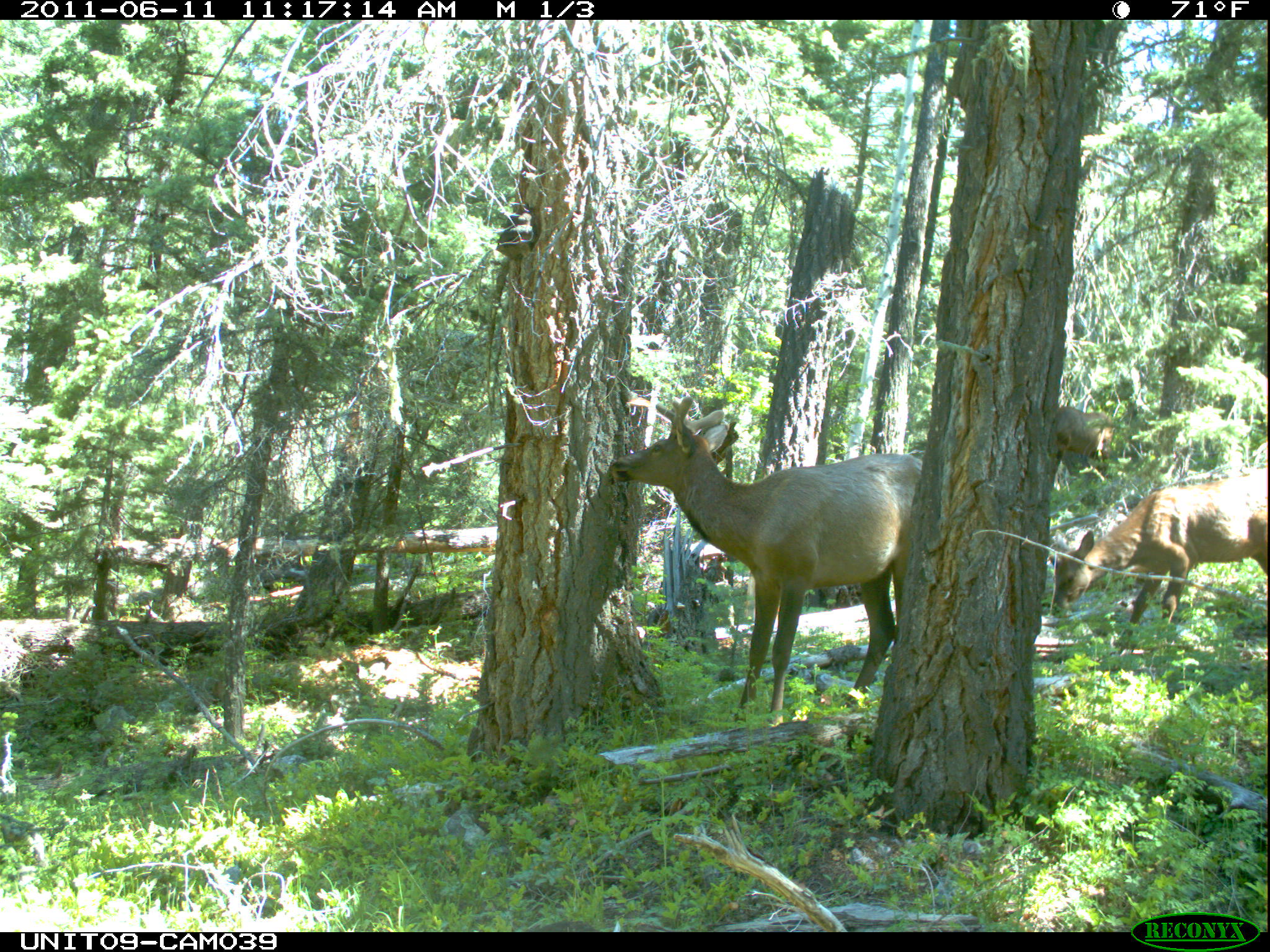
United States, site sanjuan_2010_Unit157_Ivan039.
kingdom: Animalia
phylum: Chordata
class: Mammalia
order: Artiodactyla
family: Cervidae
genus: Cervus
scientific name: Cervus elaphus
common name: red deer